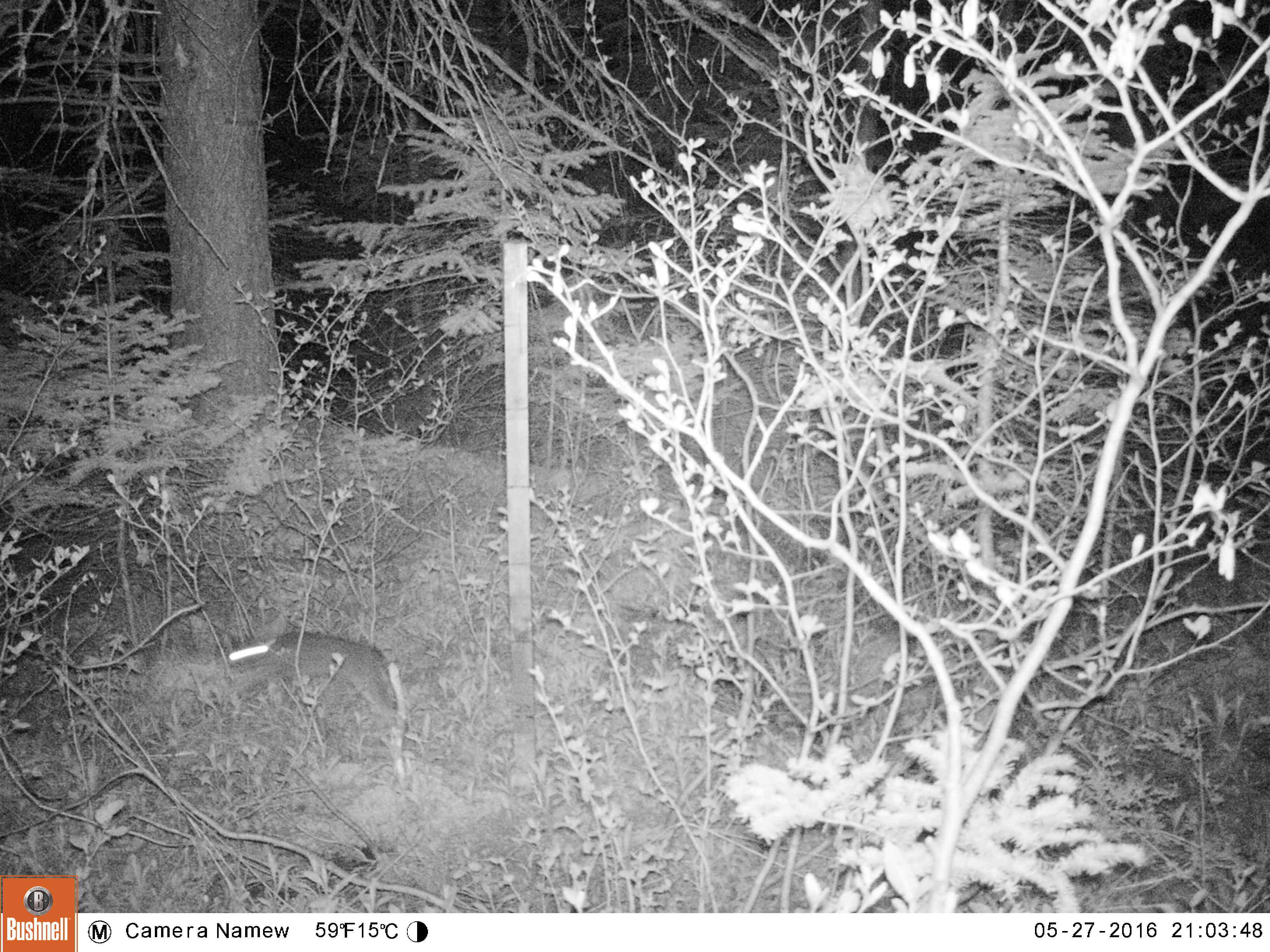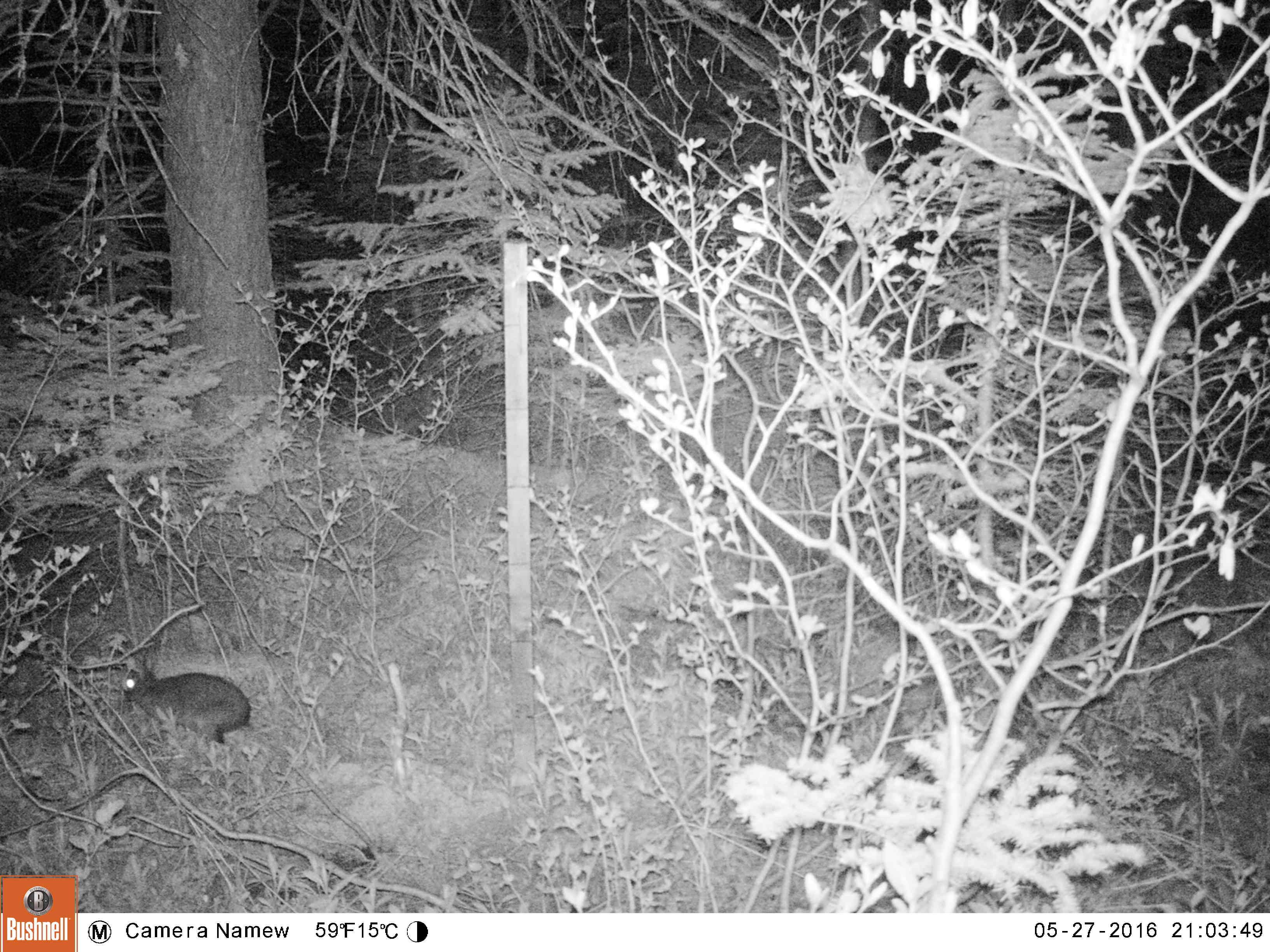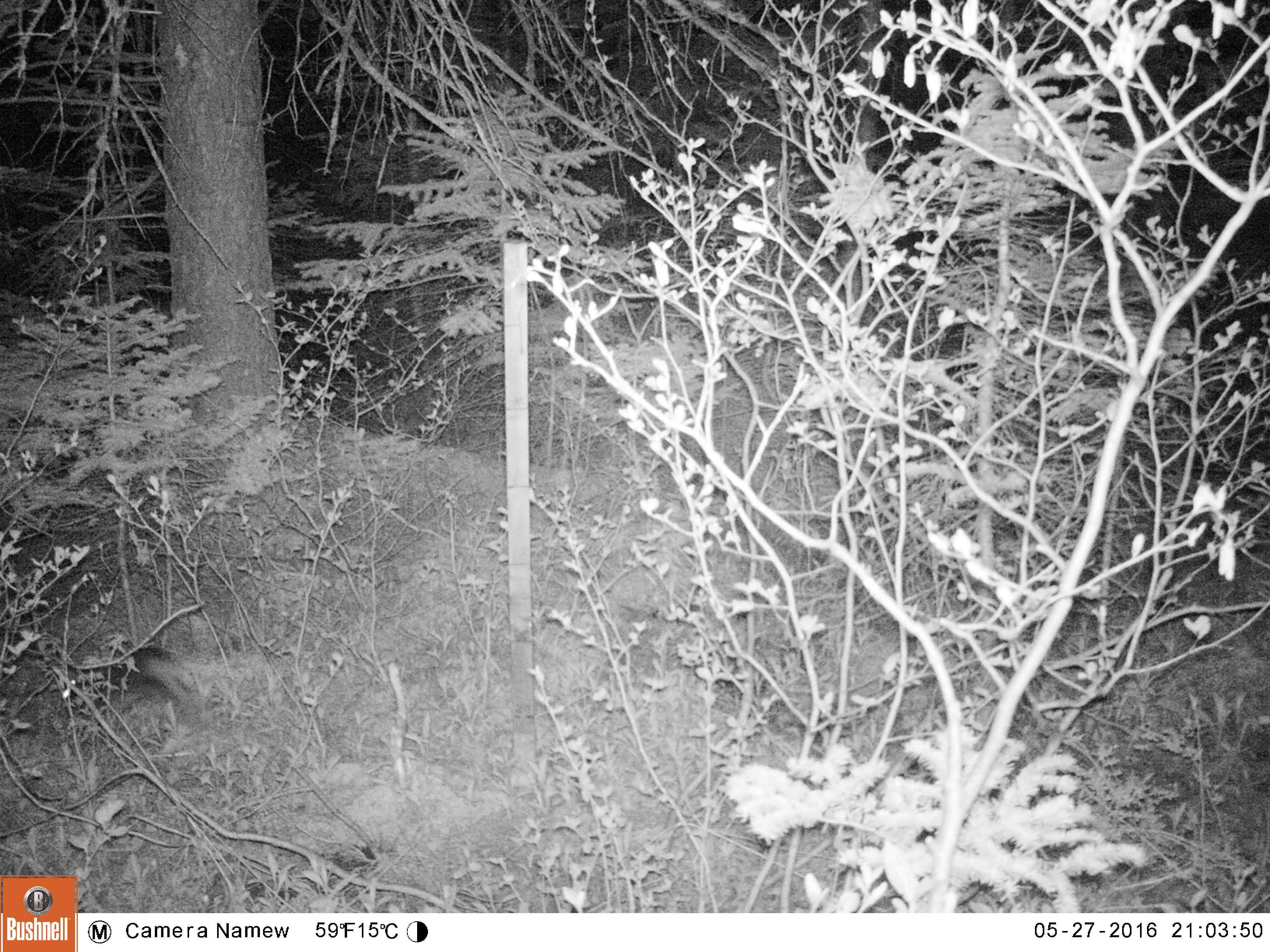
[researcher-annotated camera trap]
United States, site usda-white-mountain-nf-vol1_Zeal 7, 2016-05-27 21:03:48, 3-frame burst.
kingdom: Animalia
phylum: Chordata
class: Mammalia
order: Lagomorpha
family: Leporidae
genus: Lepus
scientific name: Lepus americanus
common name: snowshoe hare